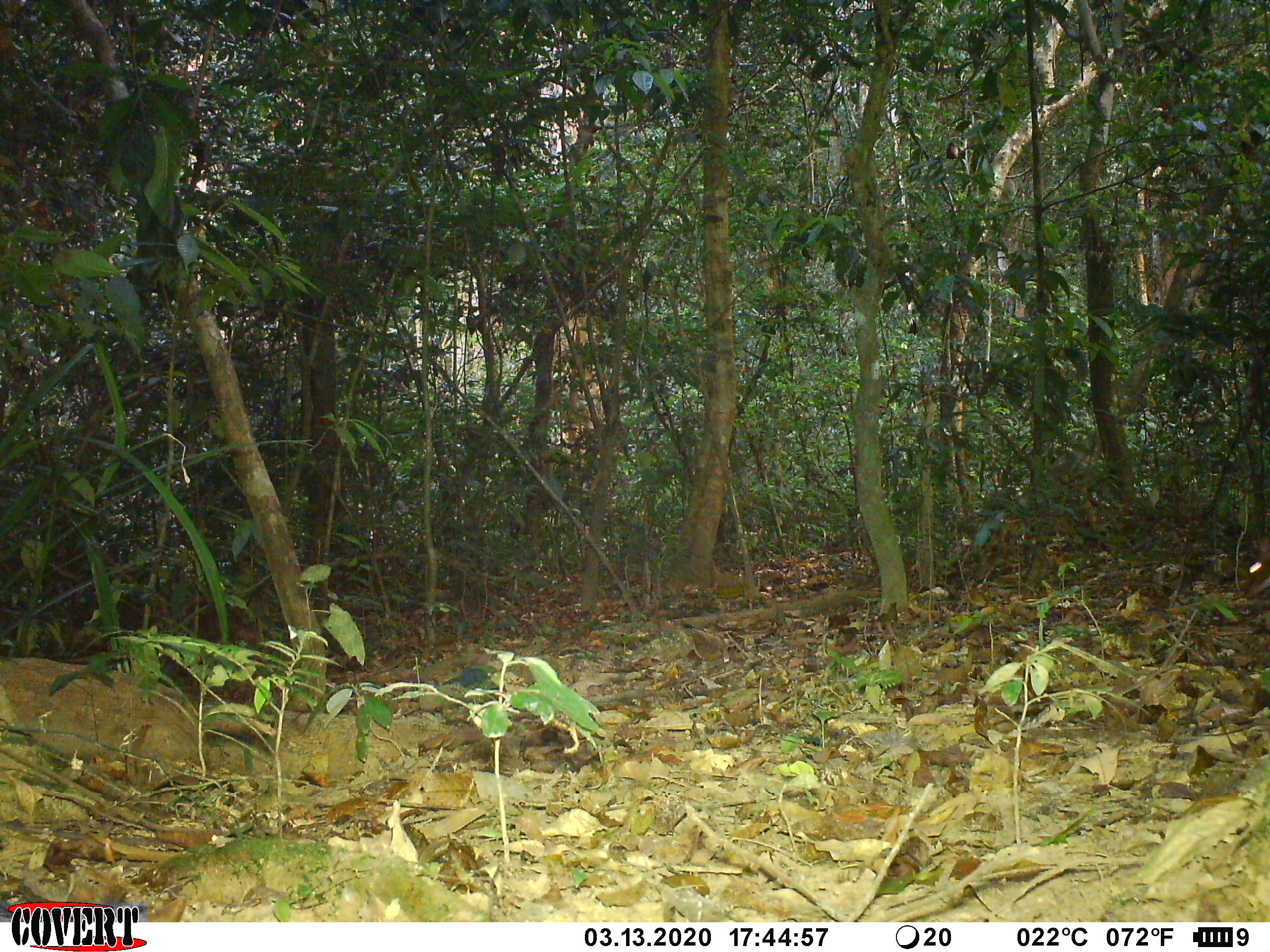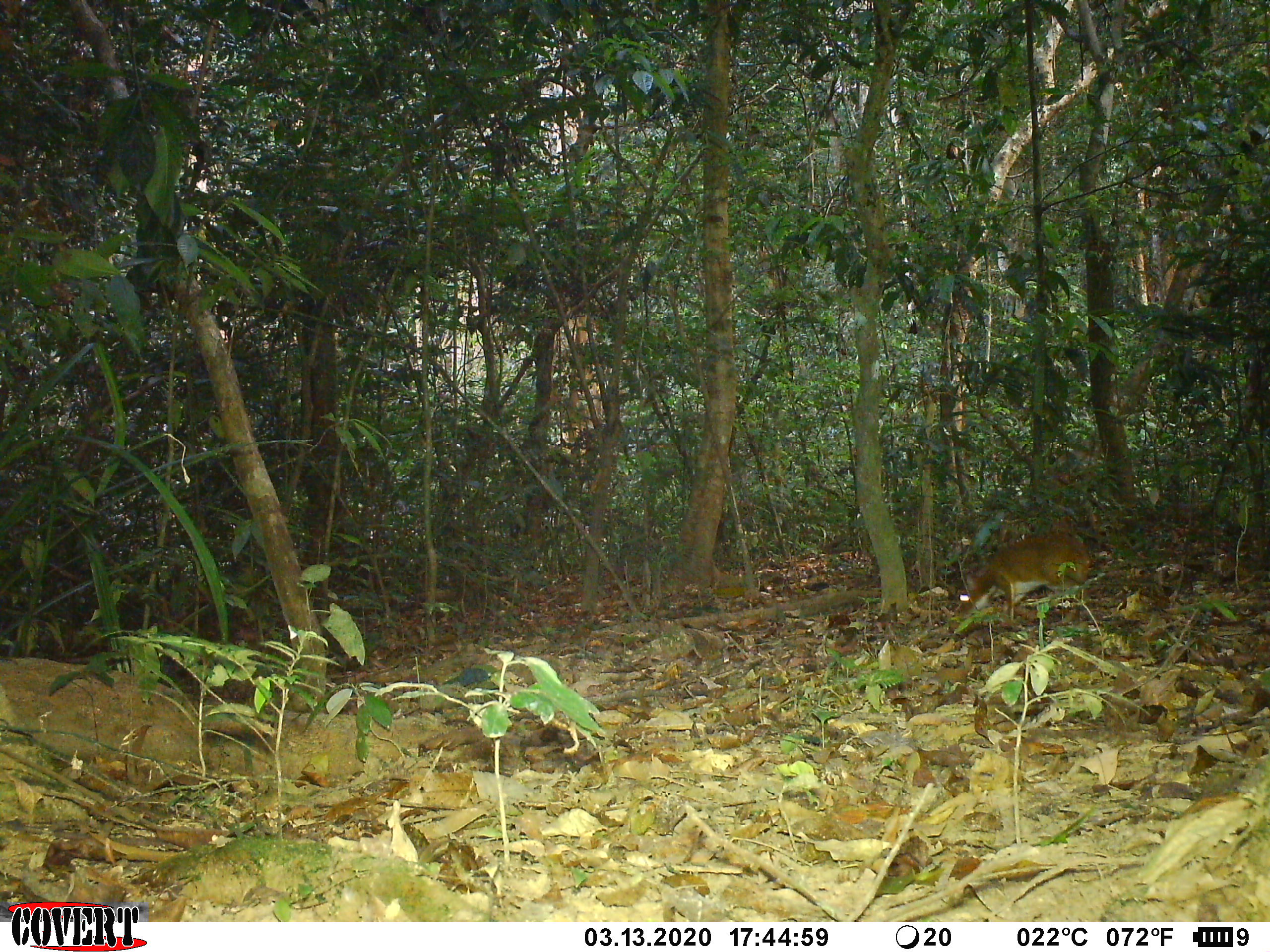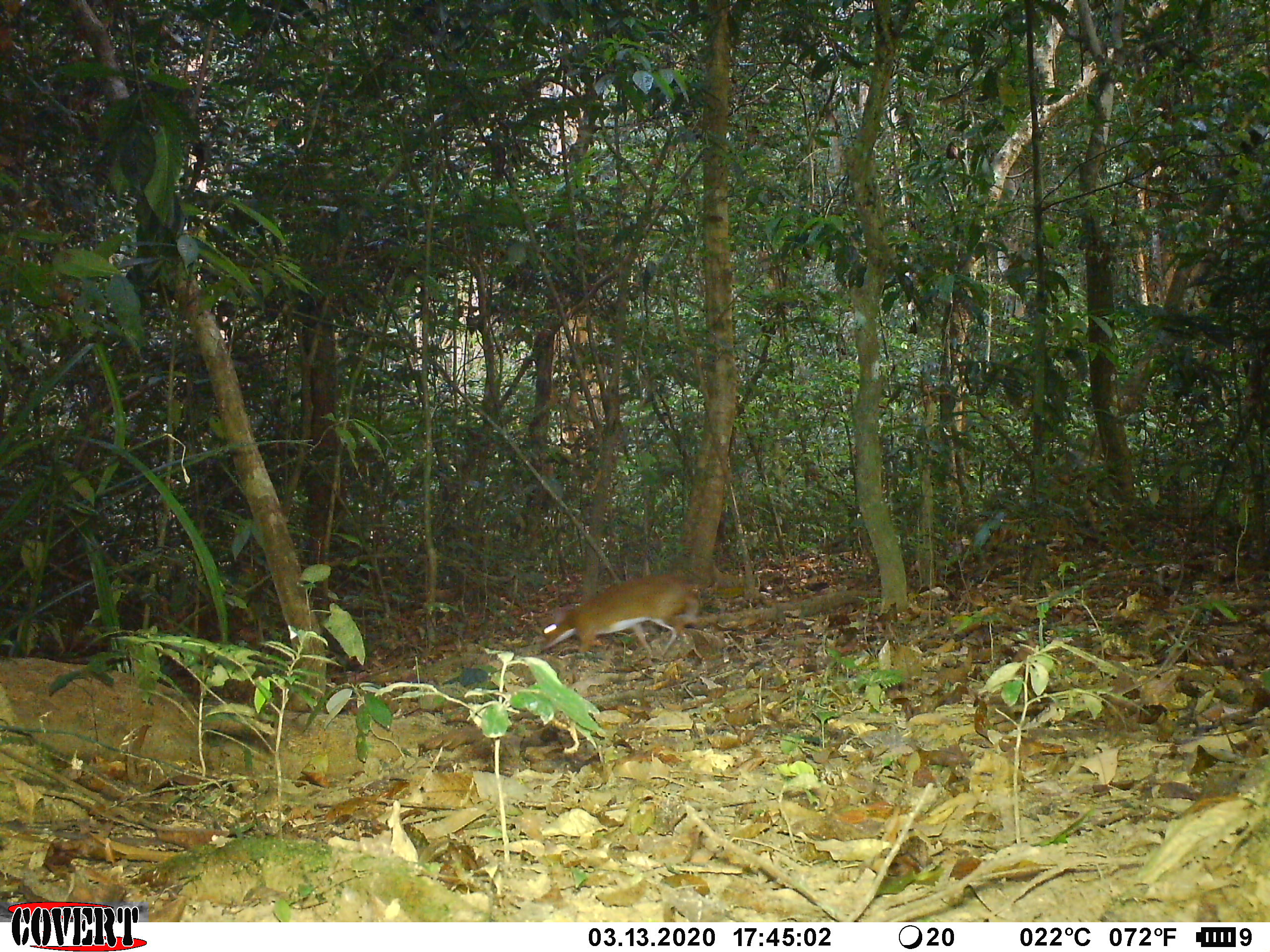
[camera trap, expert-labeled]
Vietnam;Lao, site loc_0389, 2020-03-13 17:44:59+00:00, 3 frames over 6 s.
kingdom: Animalia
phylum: Chordata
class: Mammalia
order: Artiodactyla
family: Tragulidae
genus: Moschiola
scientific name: Moschiola meminna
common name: chevrotain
Chevrotain (Moschiola meminna). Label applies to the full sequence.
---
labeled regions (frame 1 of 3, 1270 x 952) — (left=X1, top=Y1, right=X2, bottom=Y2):
chevrotain: (left=1245, top=537, right=1270, bottom=599)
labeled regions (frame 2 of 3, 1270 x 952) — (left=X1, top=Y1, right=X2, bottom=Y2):
chevrotain: (left=954, top=532, right=1090, bottom=624)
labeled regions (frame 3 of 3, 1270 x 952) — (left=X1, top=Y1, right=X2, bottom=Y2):
chevrotain: (left=540, top=574, right=704, bottom=666)